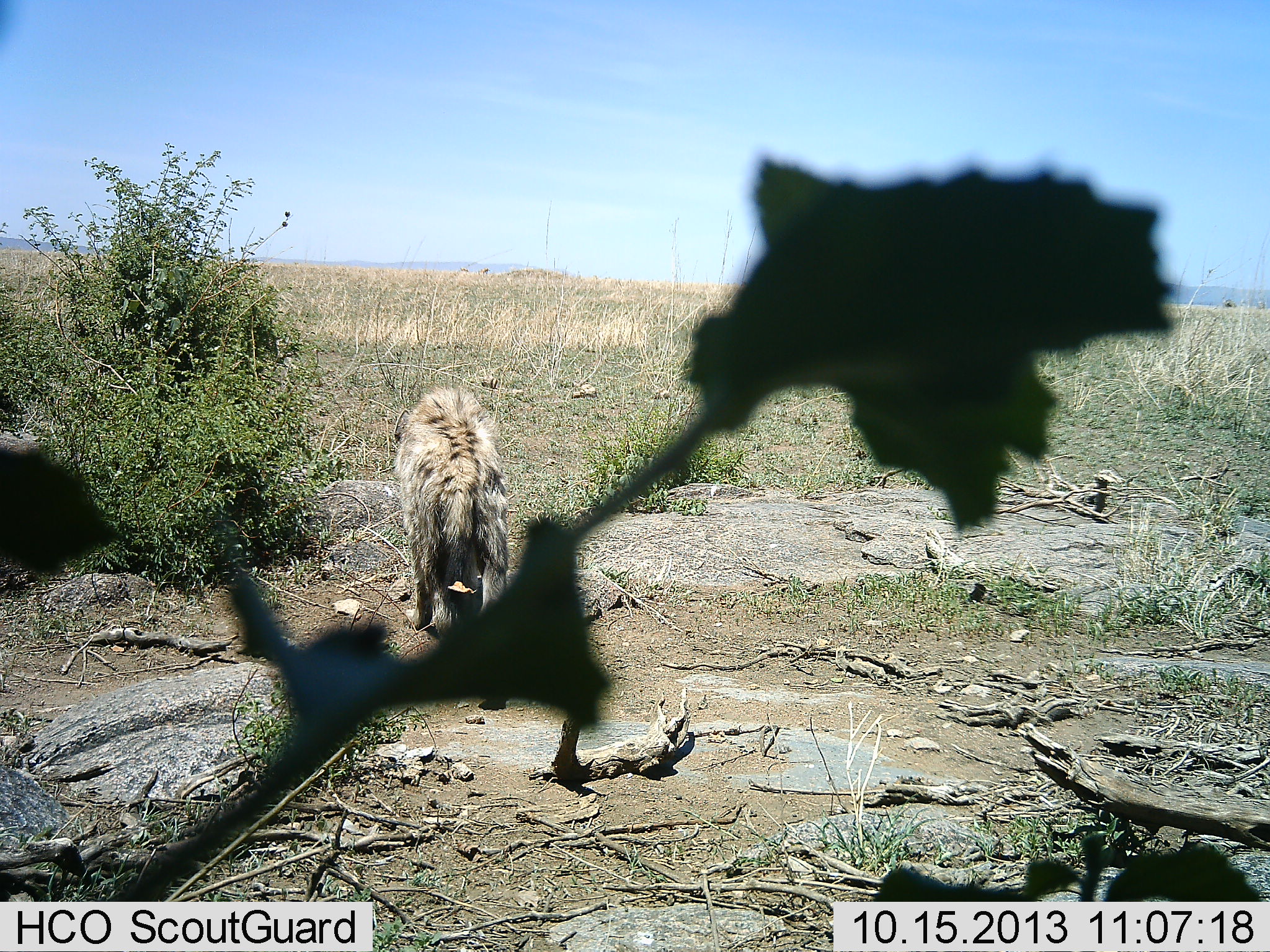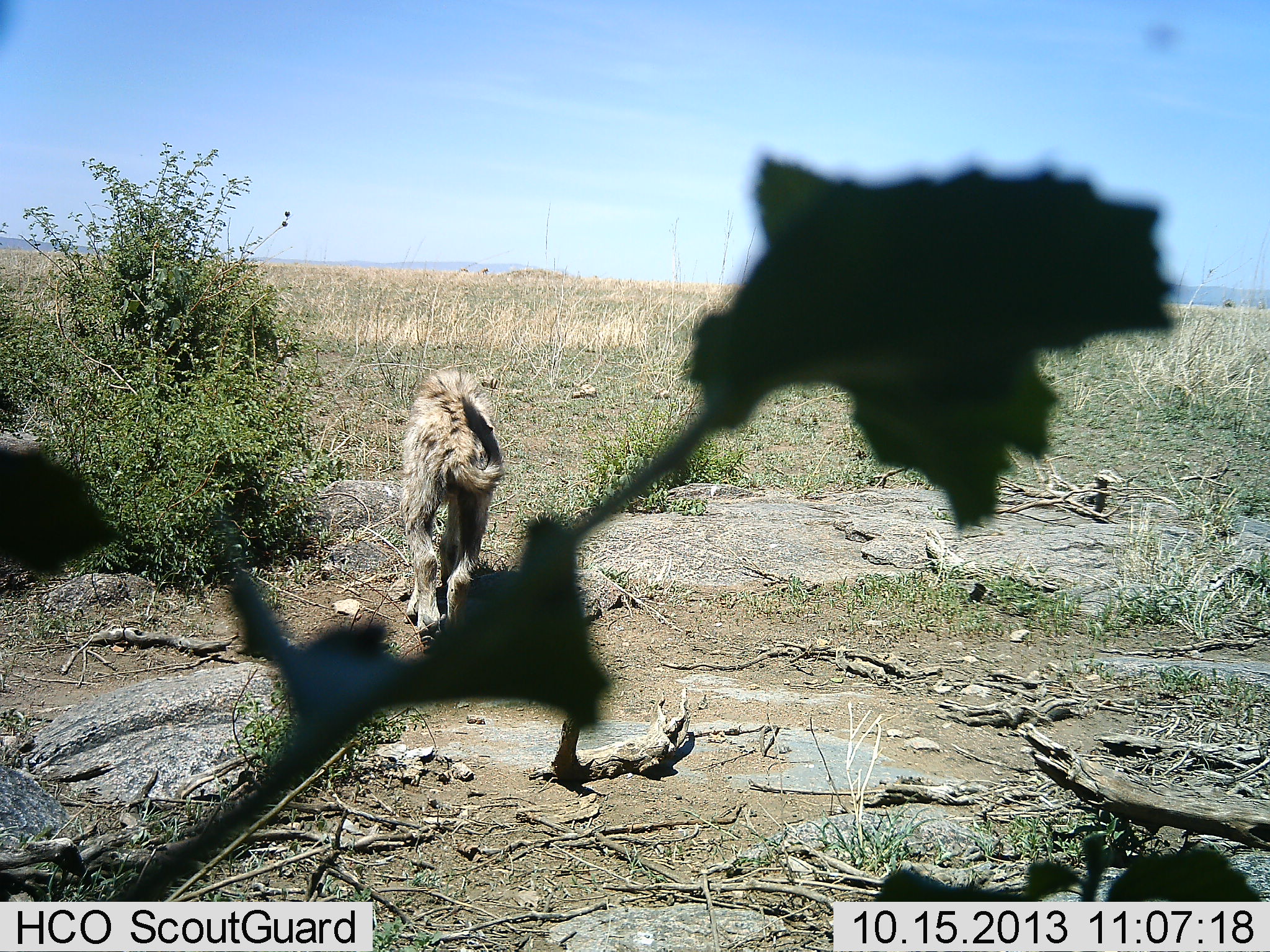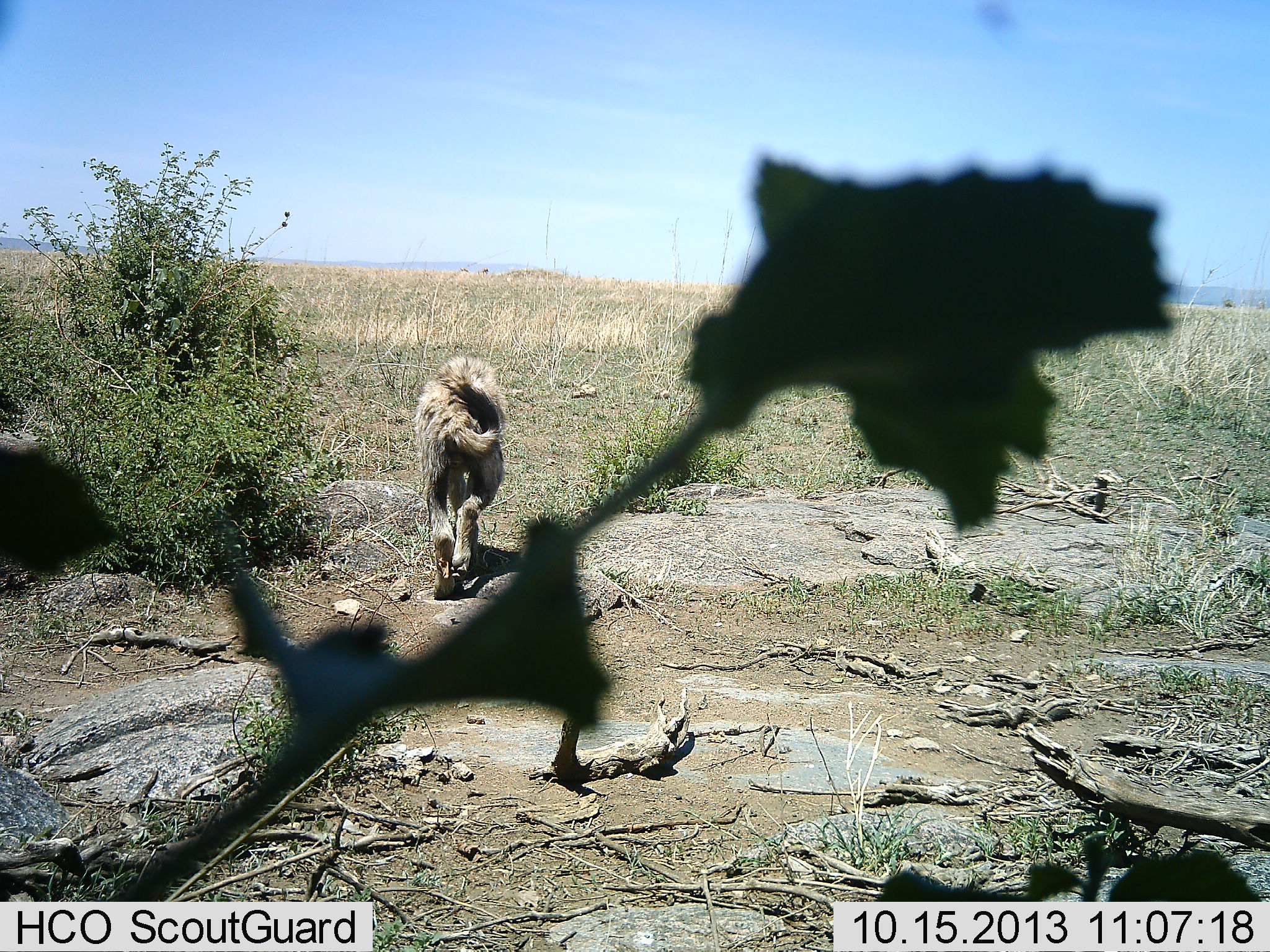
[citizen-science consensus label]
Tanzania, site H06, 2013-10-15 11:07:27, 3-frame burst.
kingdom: Animalia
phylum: Chordata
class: Mammalia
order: Carnivora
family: Hyaenidae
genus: Crocuta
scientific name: Crocuta crocuta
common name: spotted hyena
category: hyenaspotted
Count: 1.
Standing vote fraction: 0%.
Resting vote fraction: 0%.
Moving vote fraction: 100%.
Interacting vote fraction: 0%.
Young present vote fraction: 0%.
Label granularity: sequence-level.